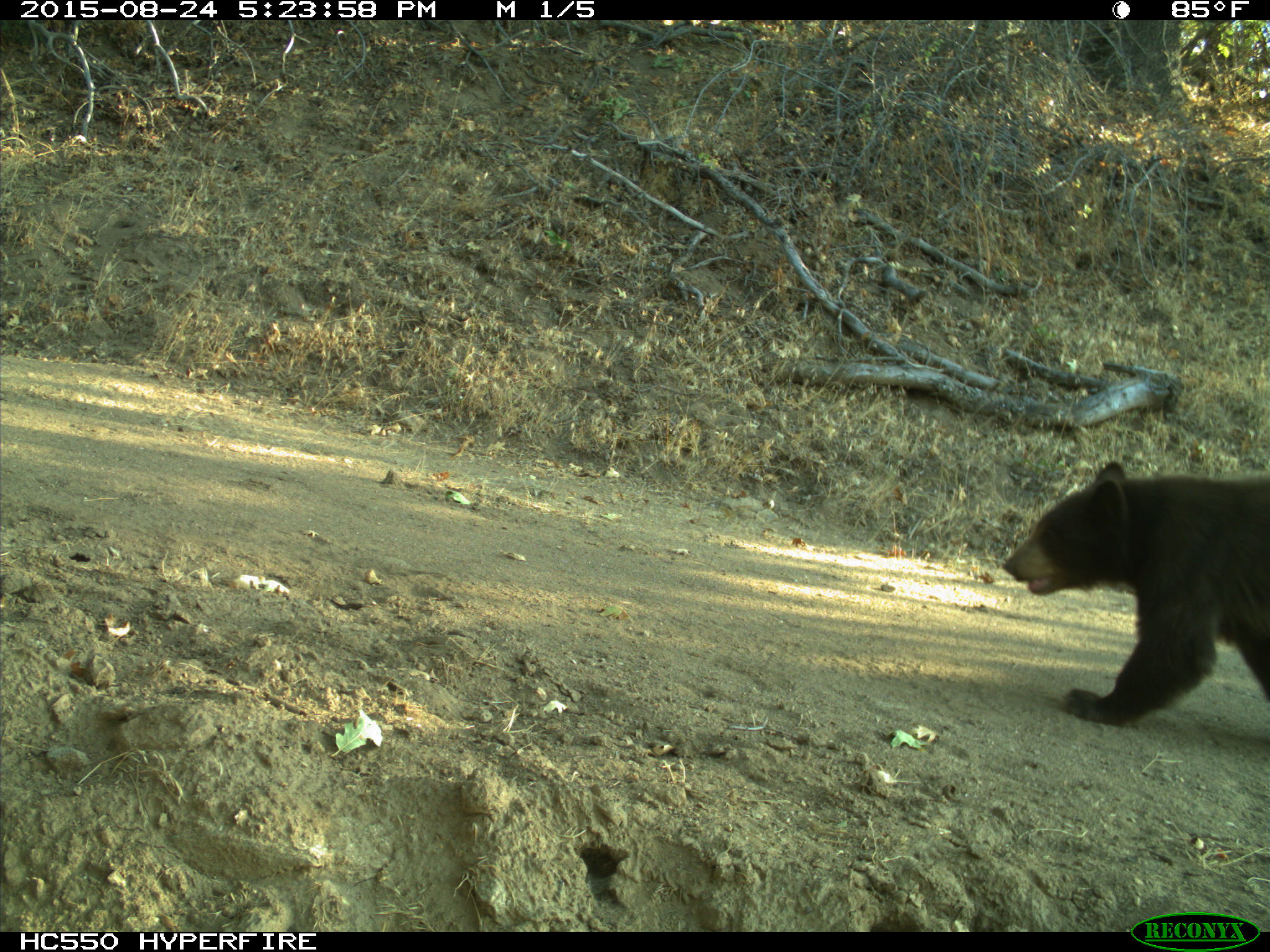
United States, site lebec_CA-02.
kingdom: Animalia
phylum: Chordata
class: Mammalia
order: Carnivora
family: Ursidae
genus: Ursus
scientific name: Ursus americanus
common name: american black bear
Ursus americanus (american black bear).